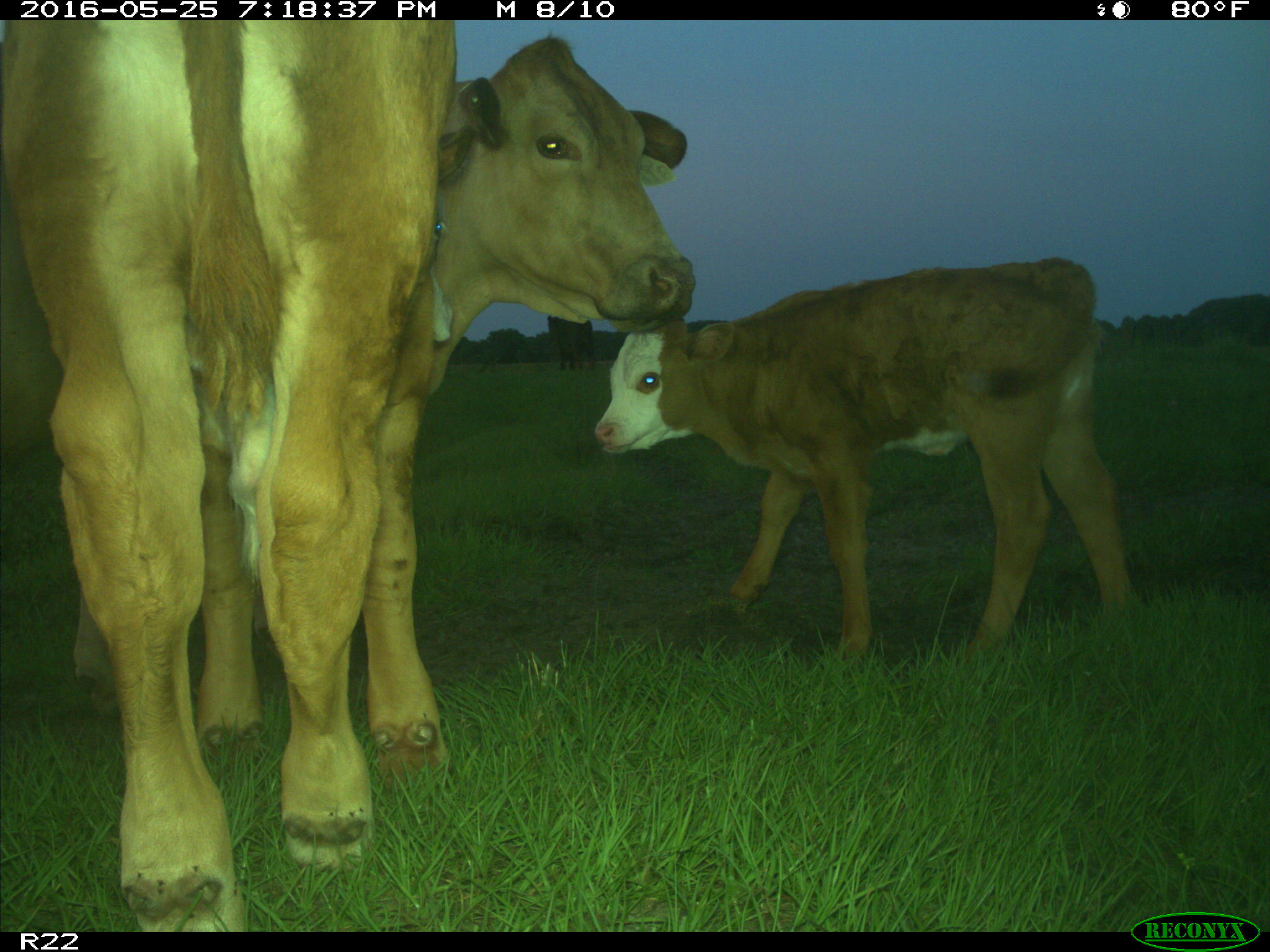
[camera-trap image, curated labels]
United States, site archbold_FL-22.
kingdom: Animalia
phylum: Chordata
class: Mammalia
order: Artiodactyla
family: Bovidae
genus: Bos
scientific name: Bos taurus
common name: domestic cow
Bos taurus (domestic cow).